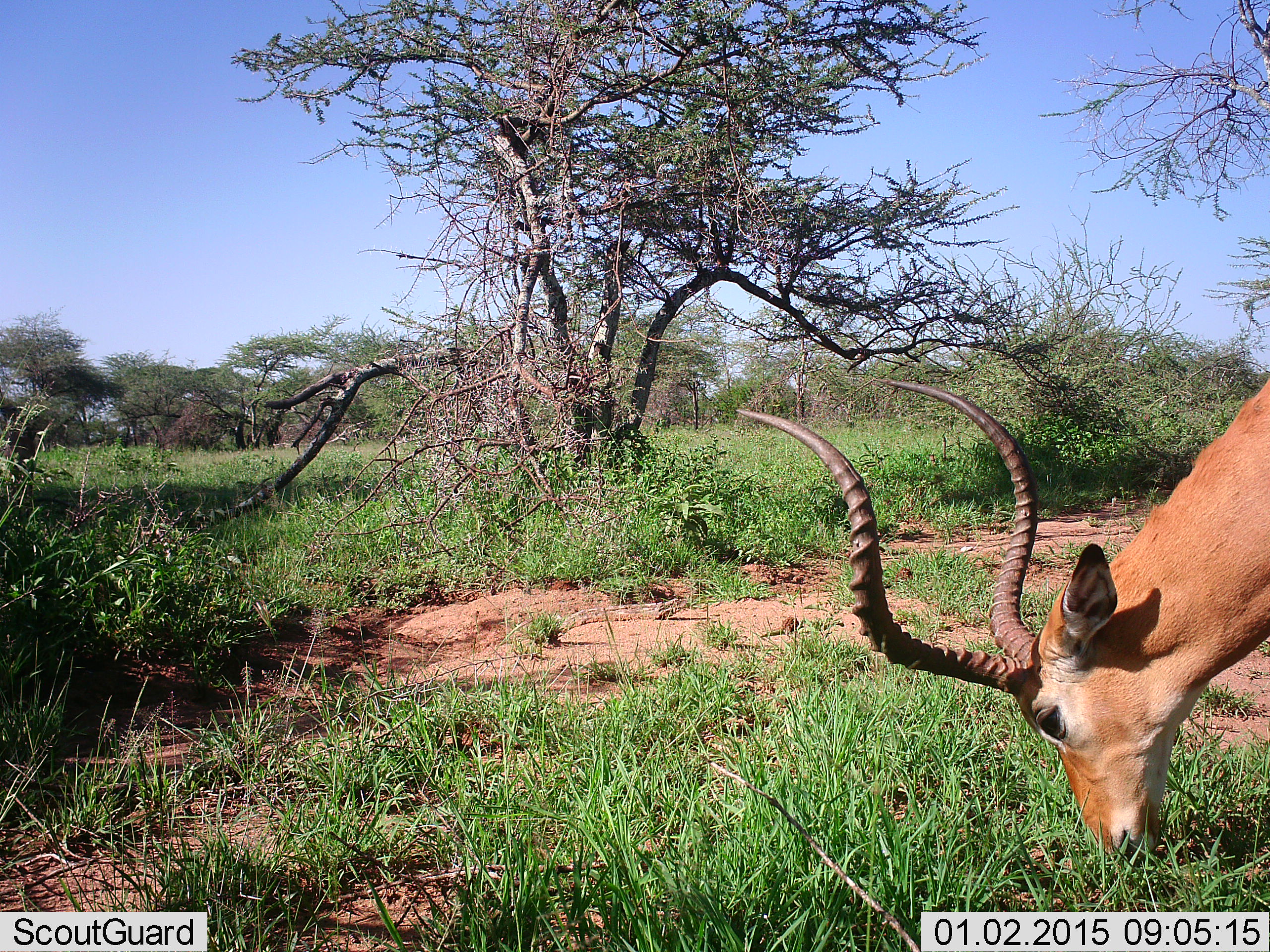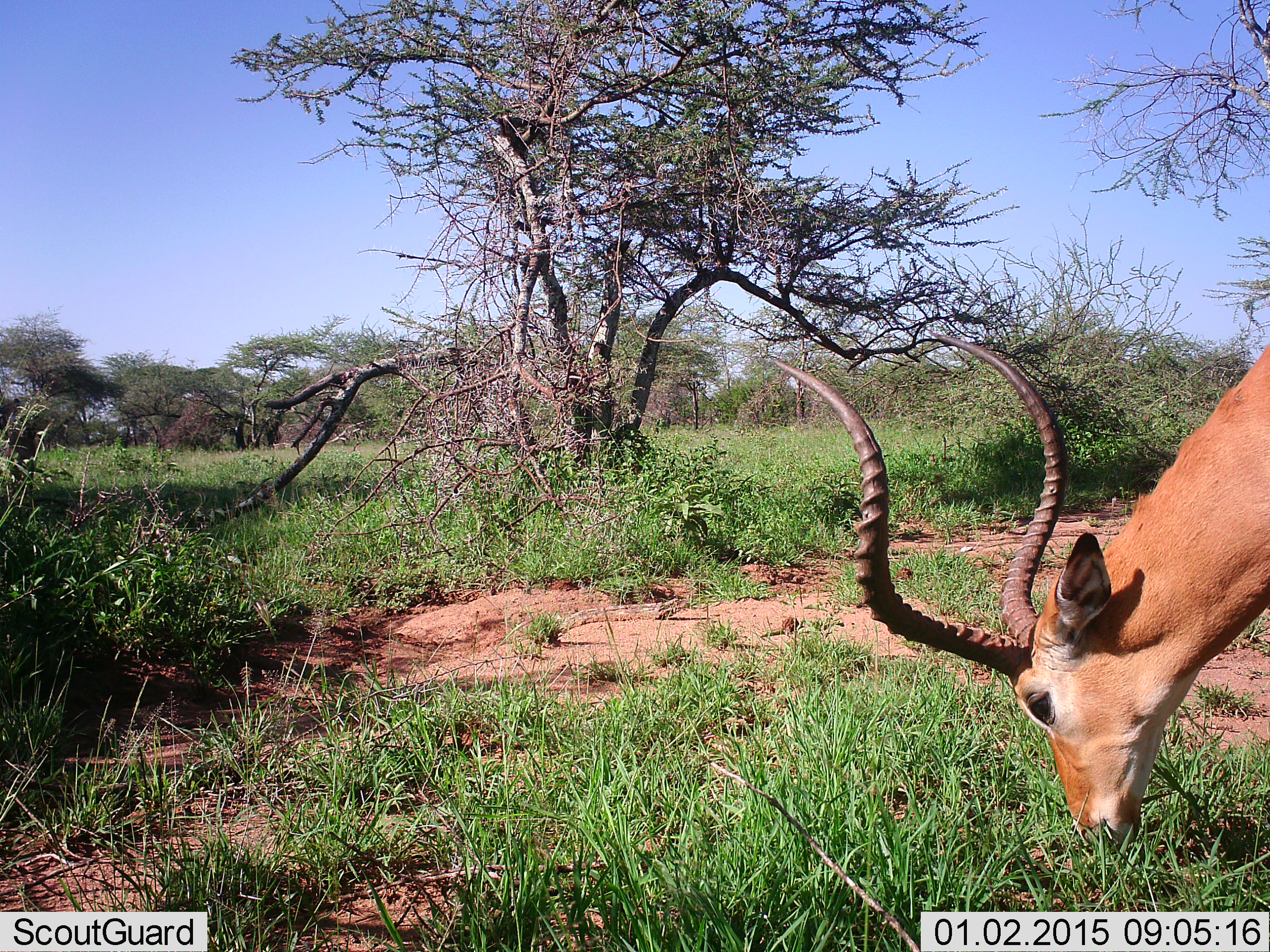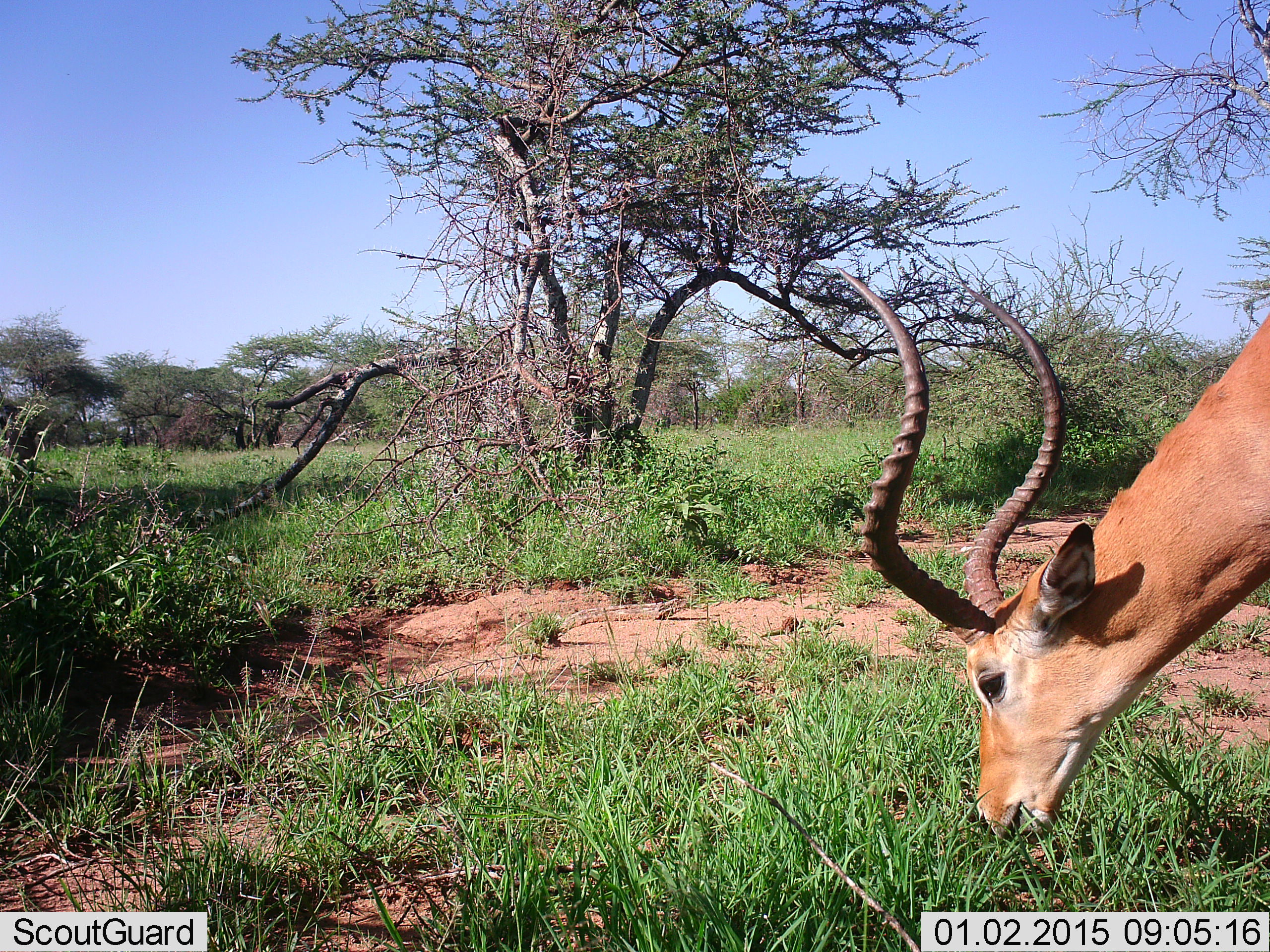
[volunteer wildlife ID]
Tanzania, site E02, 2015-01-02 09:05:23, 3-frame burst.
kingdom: Animalia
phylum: Chordata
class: Mammalia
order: Artiodactyla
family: Bovidae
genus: Aepyceros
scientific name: Aepyceros melampus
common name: impala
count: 1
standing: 30%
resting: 0%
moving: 0%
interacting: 0%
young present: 0%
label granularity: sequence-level